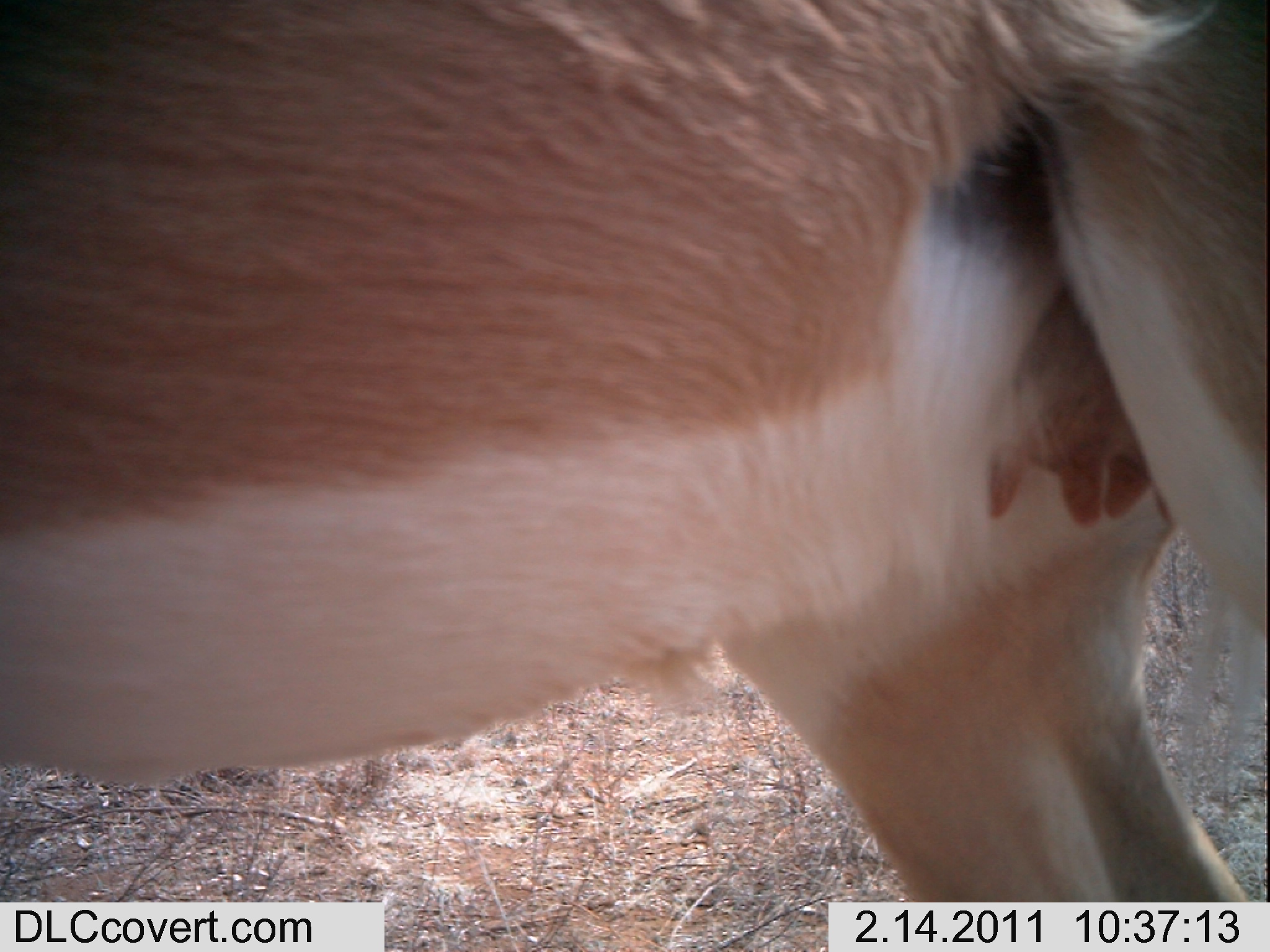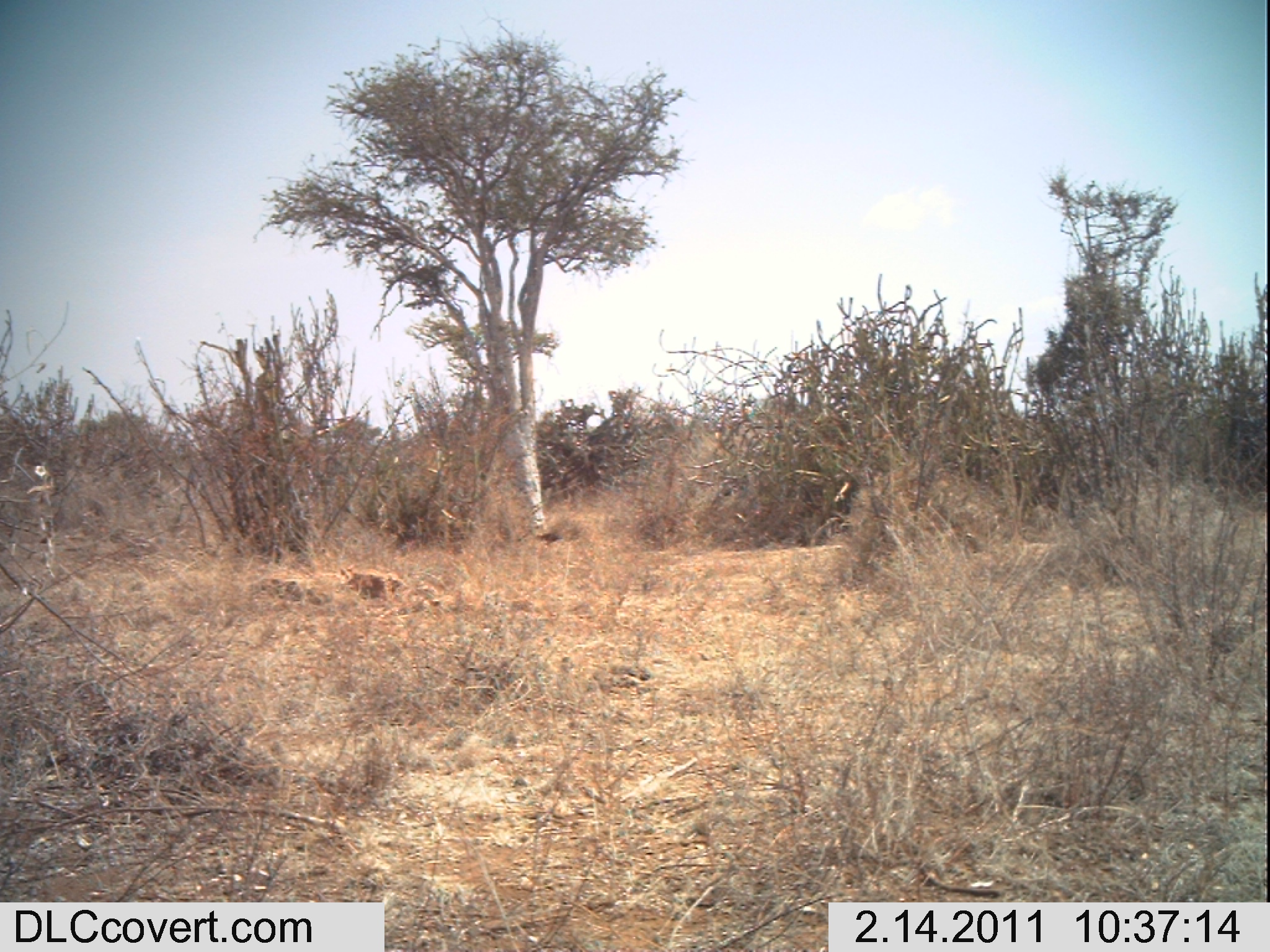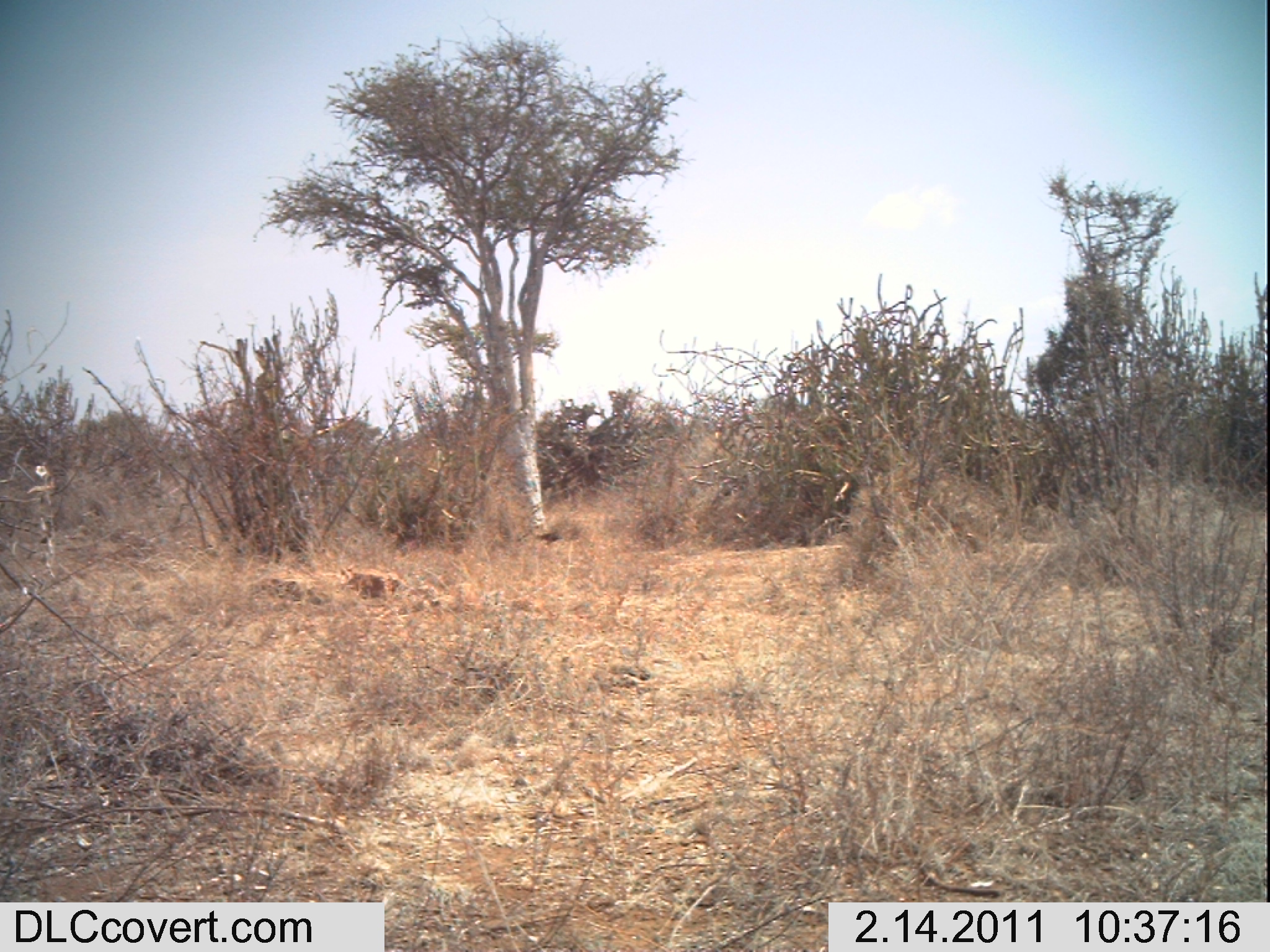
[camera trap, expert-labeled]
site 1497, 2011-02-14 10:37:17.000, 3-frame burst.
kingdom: Animalia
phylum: Chordata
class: Mammalia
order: Artiodactyla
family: Bovidae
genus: Aepyceros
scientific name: Aepyceros melampus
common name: impala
Aepyceros melampus (impala), count 1.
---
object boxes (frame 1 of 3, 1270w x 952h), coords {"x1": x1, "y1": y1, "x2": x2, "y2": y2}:
aepyceros melampus: {"x1": 1, "y1": 0, "x2": 1262, "y2": 902}